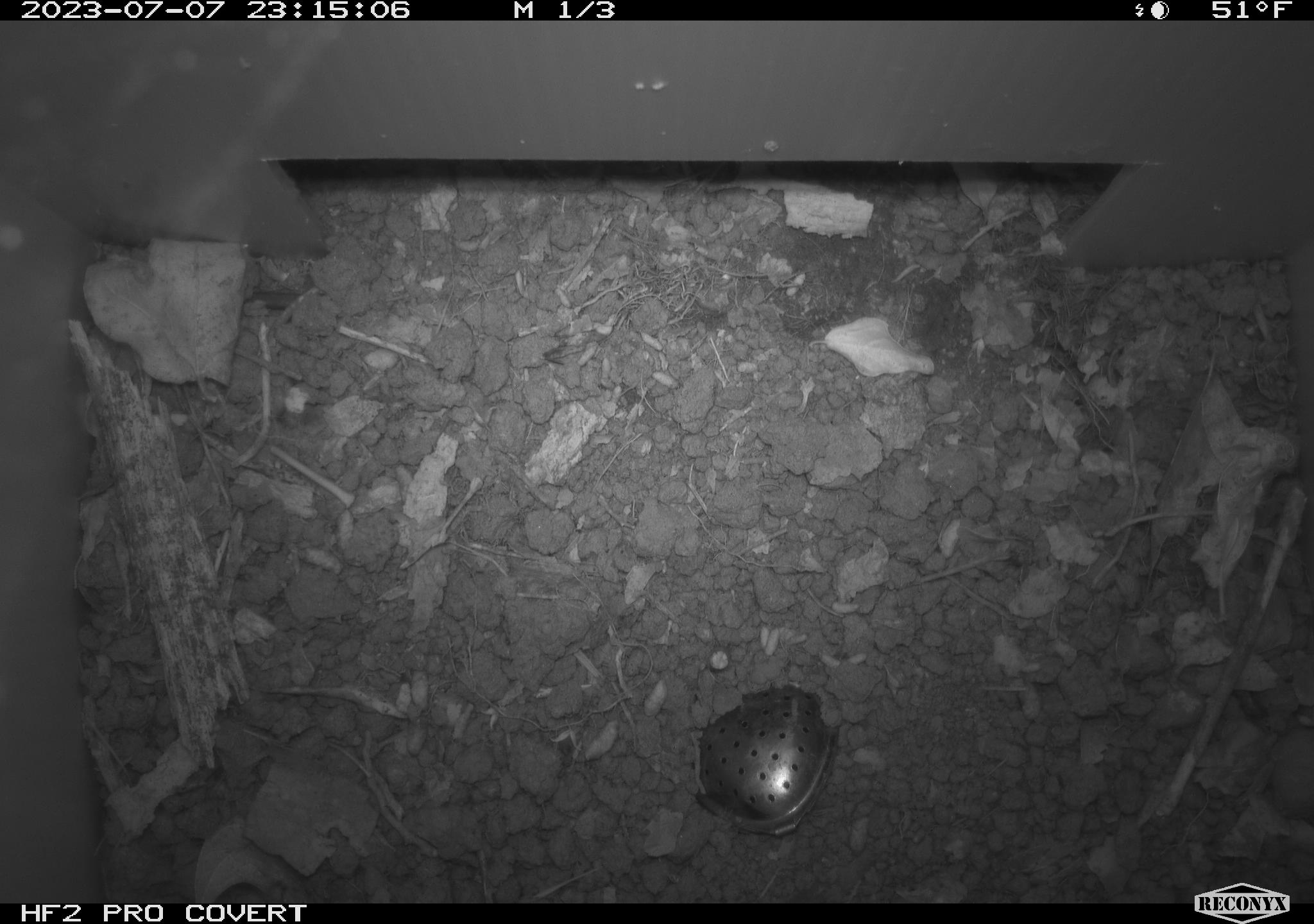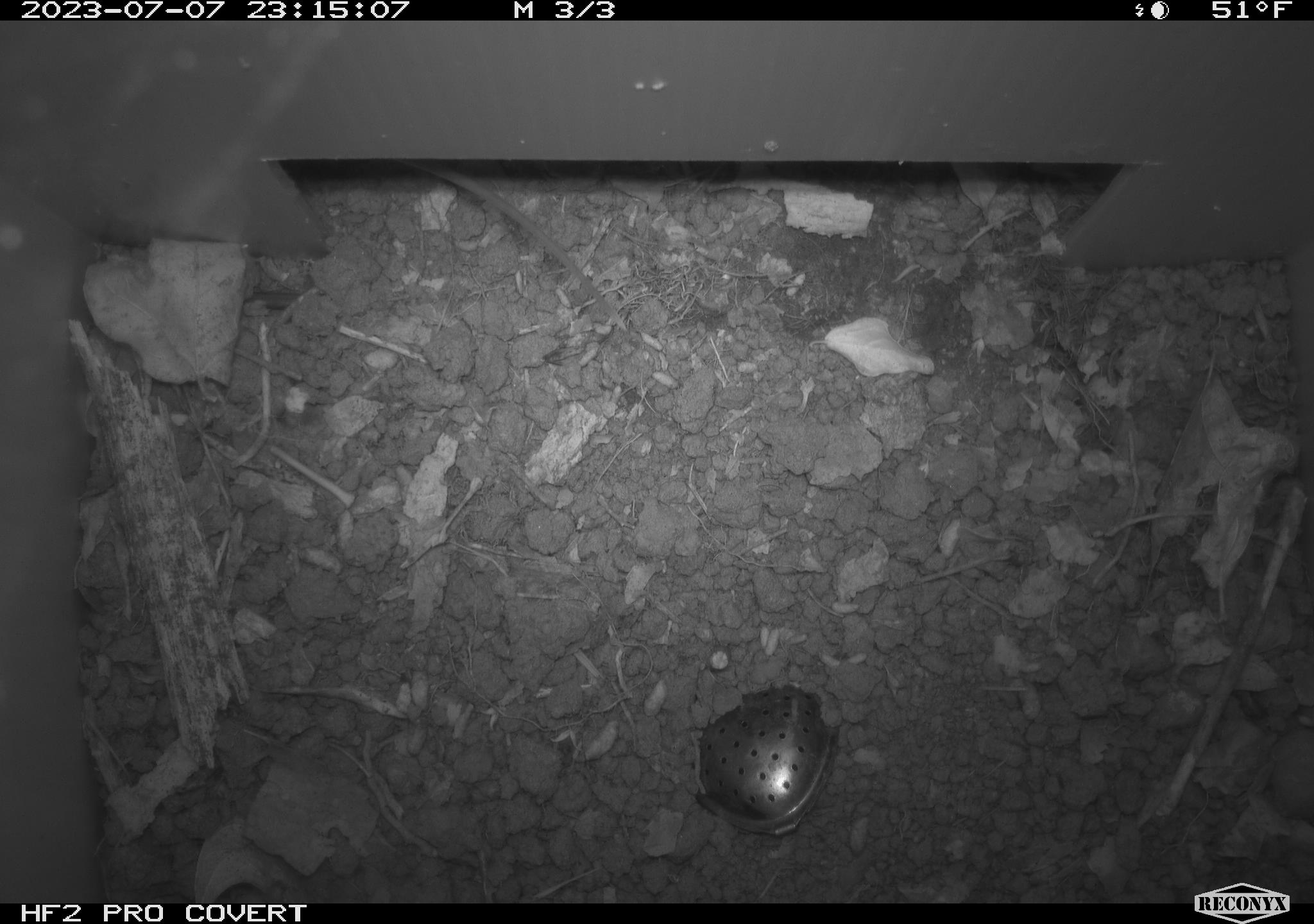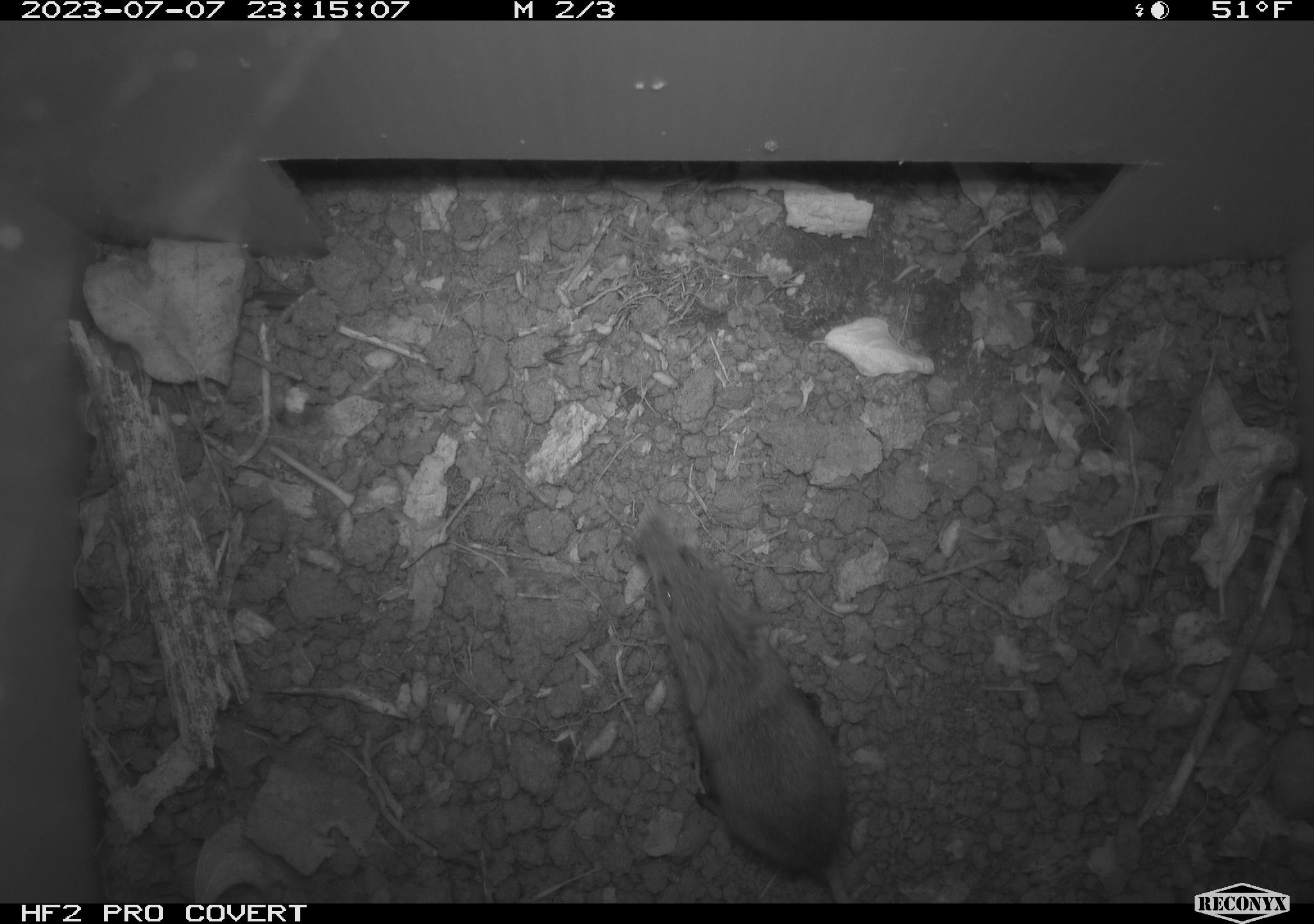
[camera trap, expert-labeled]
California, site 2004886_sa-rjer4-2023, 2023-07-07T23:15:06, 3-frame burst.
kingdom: Animalia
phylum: Chordata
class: Mammalia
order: Rodentia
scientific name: Rodentia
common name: mouse species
Mouse species (Rodentia).